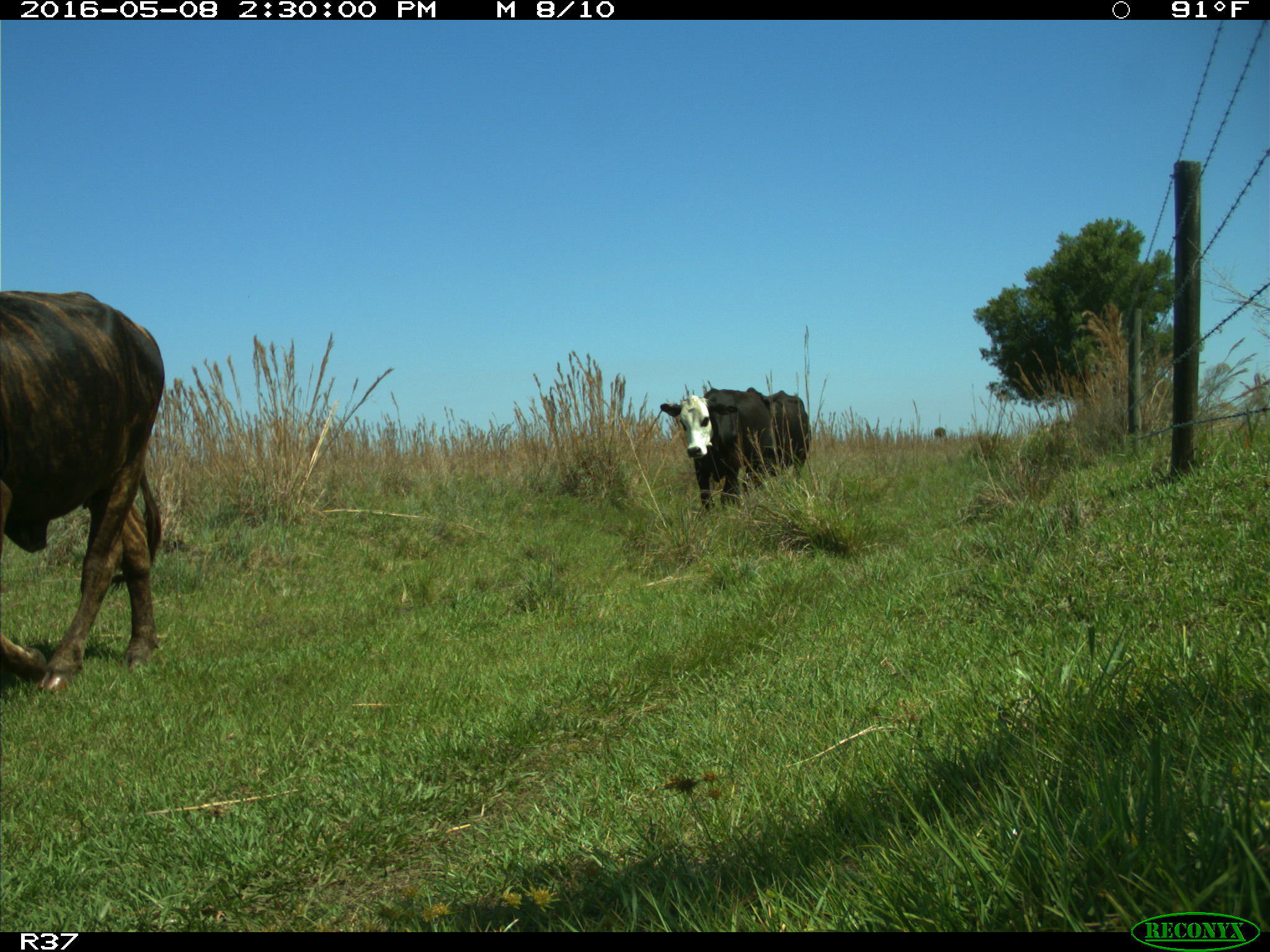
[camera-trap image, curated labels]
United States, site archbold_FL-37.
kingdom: Animalia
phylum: Chordata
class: Mammalia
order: Artiodactyla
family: Bovidae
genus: Bos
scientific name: Bos taurus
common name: domestic cow